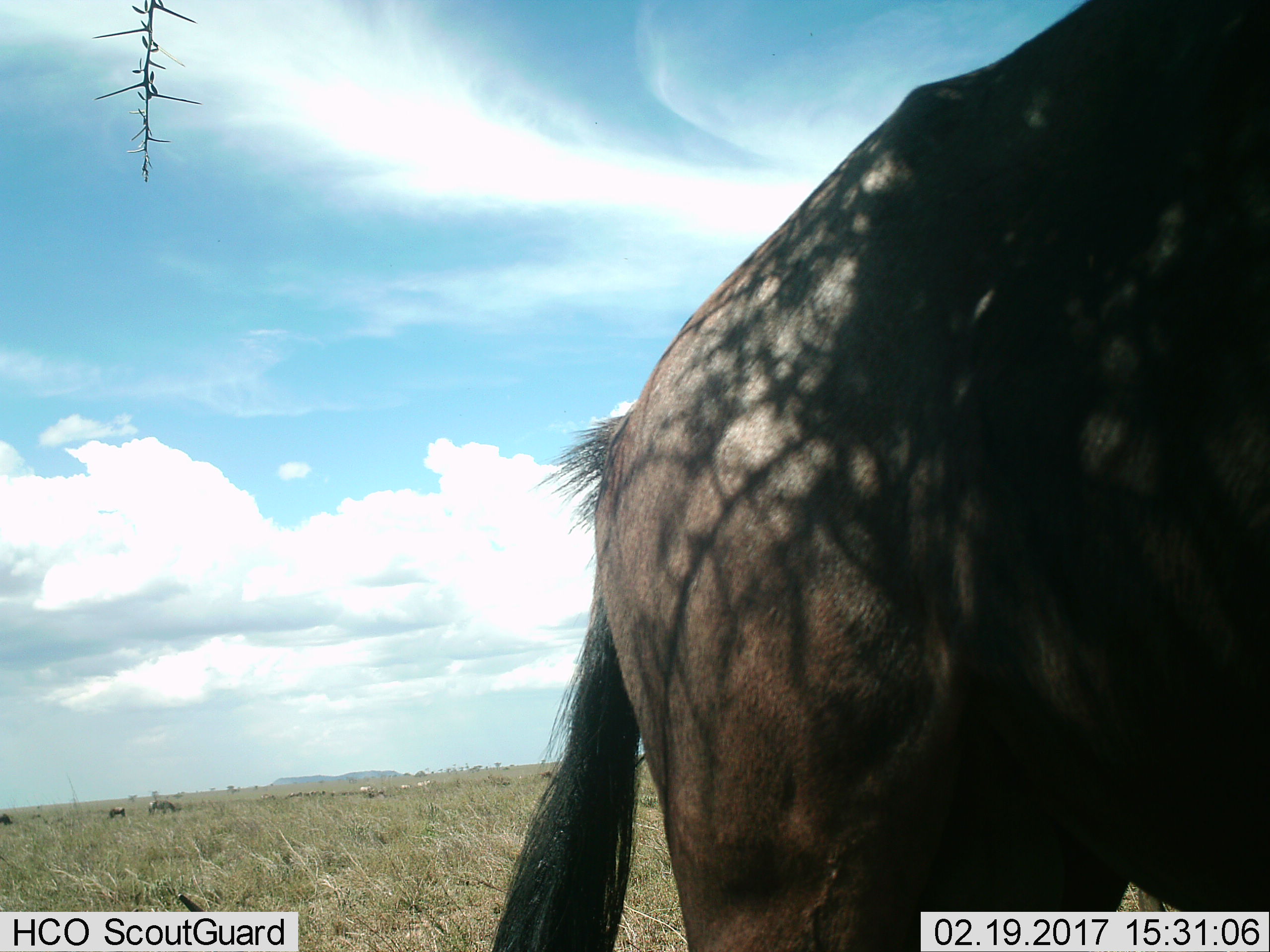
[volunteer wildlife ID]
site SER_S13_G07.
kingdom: Animalia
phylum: Chordata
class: Mammalia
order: Artiodactyla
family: Bovidae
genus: Connochaetes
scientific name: Connochaetes taurinus taurinus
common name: blue wildebeest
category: wildebeestblue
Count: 1.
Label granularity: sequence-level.